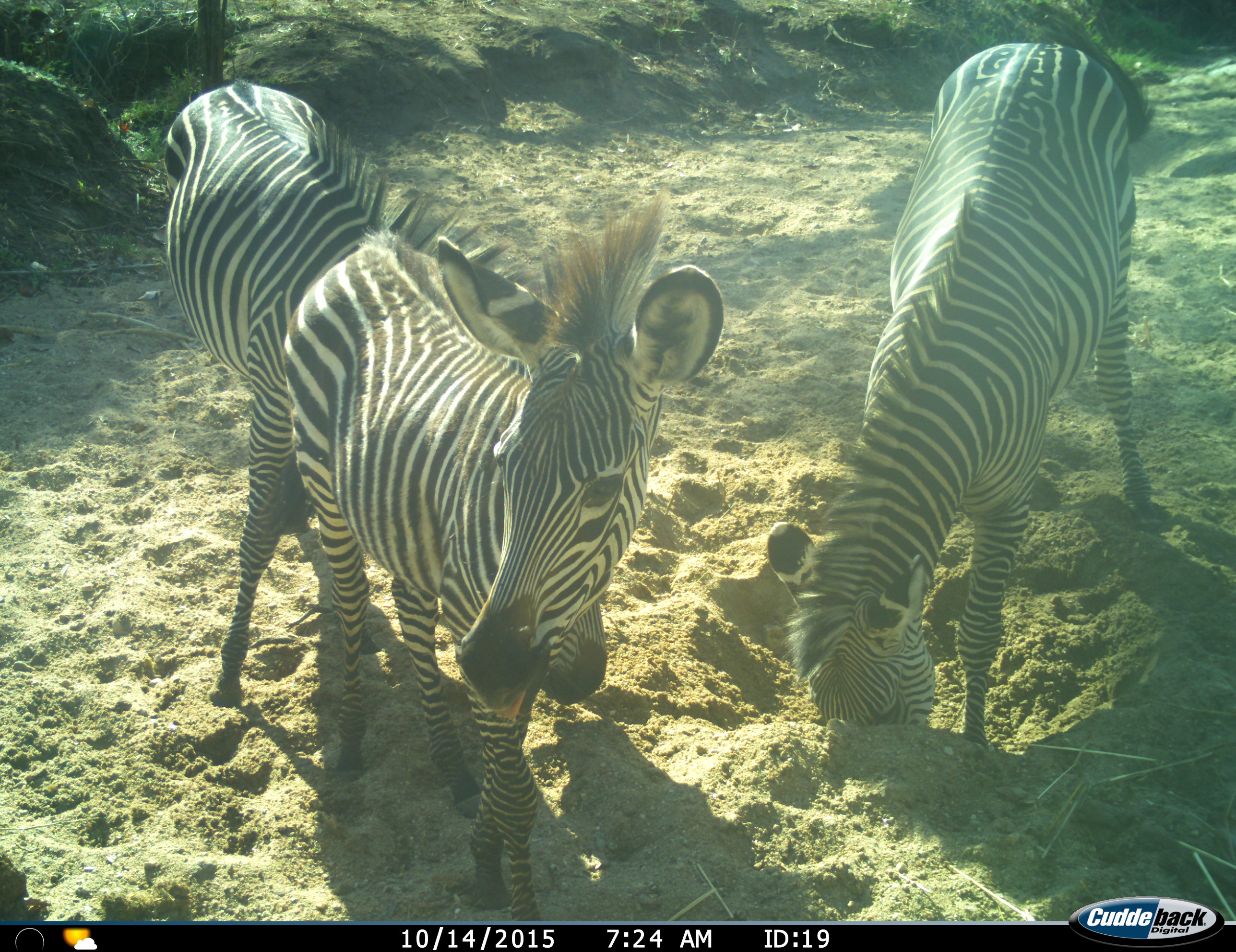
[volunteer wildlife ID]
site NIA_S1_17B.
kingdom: Animalia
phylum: Chordata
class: Mammalia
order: Perissodactyla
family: Equidae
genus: Equus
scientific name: Equus quagga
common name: plains zebra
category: zebraplains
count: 3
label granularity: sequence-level